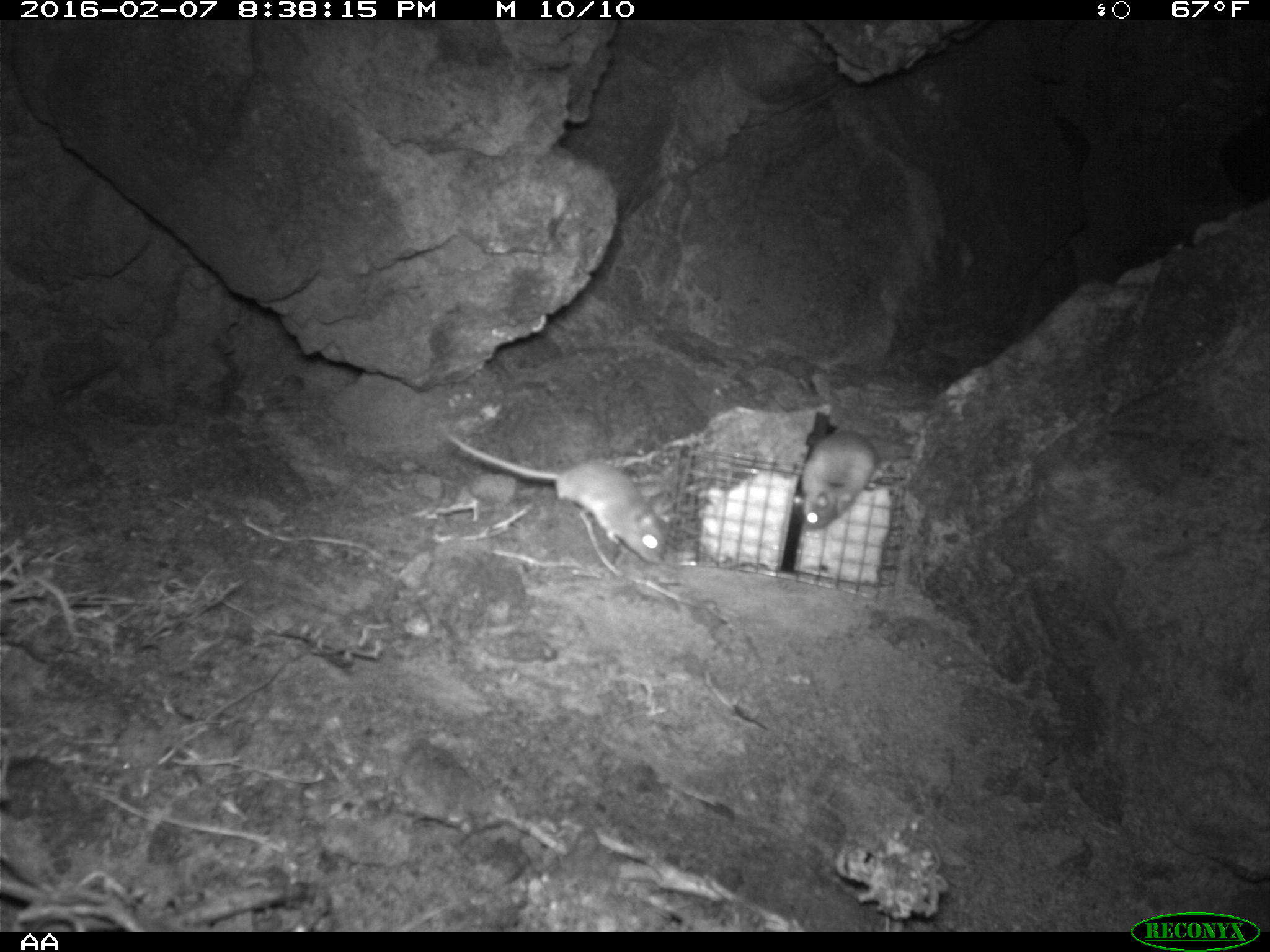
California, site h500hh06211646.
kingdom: Animalia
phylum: Chordata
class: Mammalia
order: Rodentia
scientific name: Rodentia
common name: rodent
Rodent (Rodentia).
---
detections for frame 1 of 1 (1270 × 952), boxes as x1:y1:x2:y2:
rodent: 443:432:664:563; 799:429:897:531